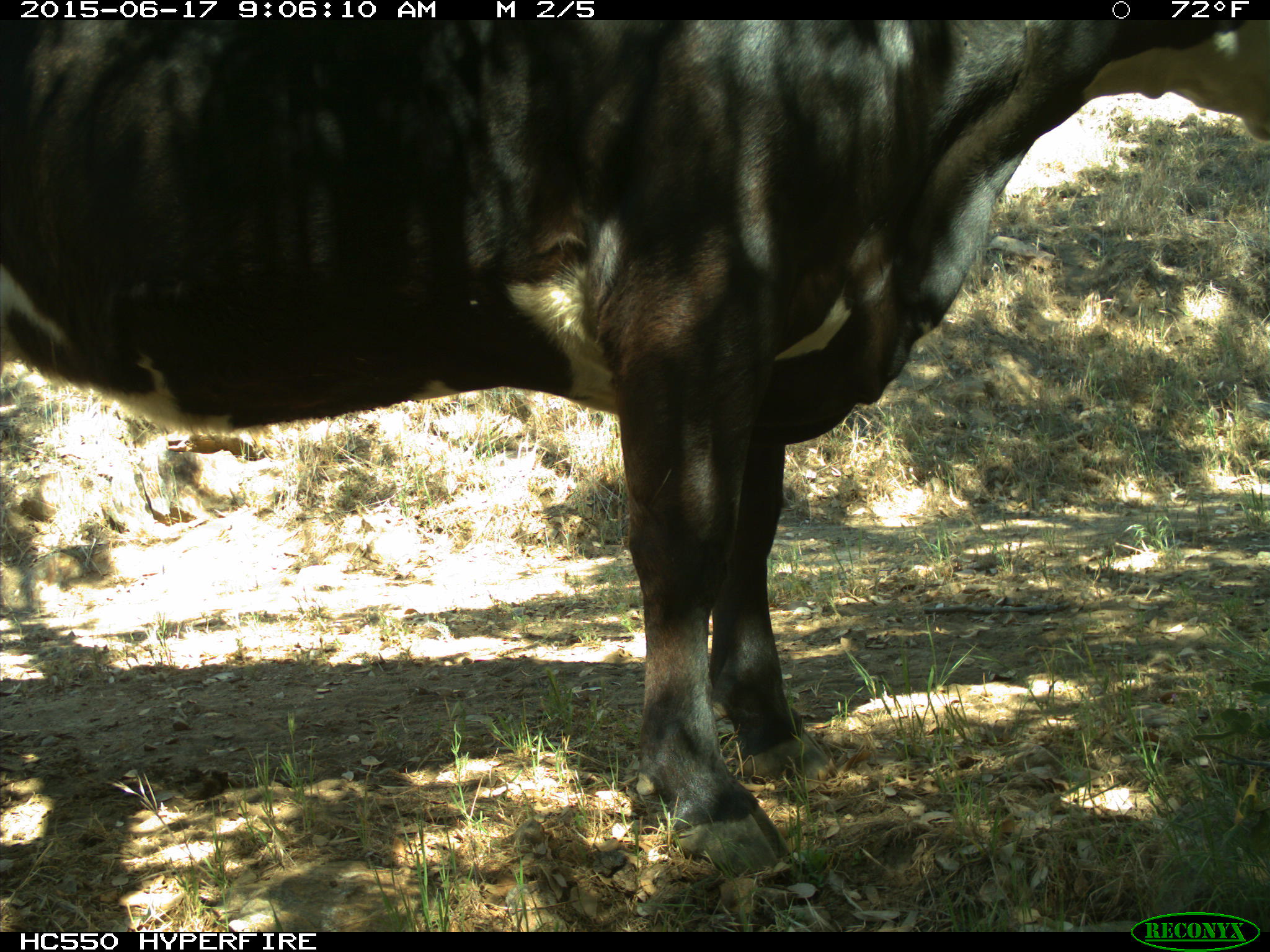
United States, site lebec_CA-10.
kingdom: Animalia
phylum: Chordata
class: Mammalia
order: Artiodactyla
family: Bovidae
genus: Bos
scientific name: Bos taurus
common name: domestic cow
Bos taurus (domestic cow).